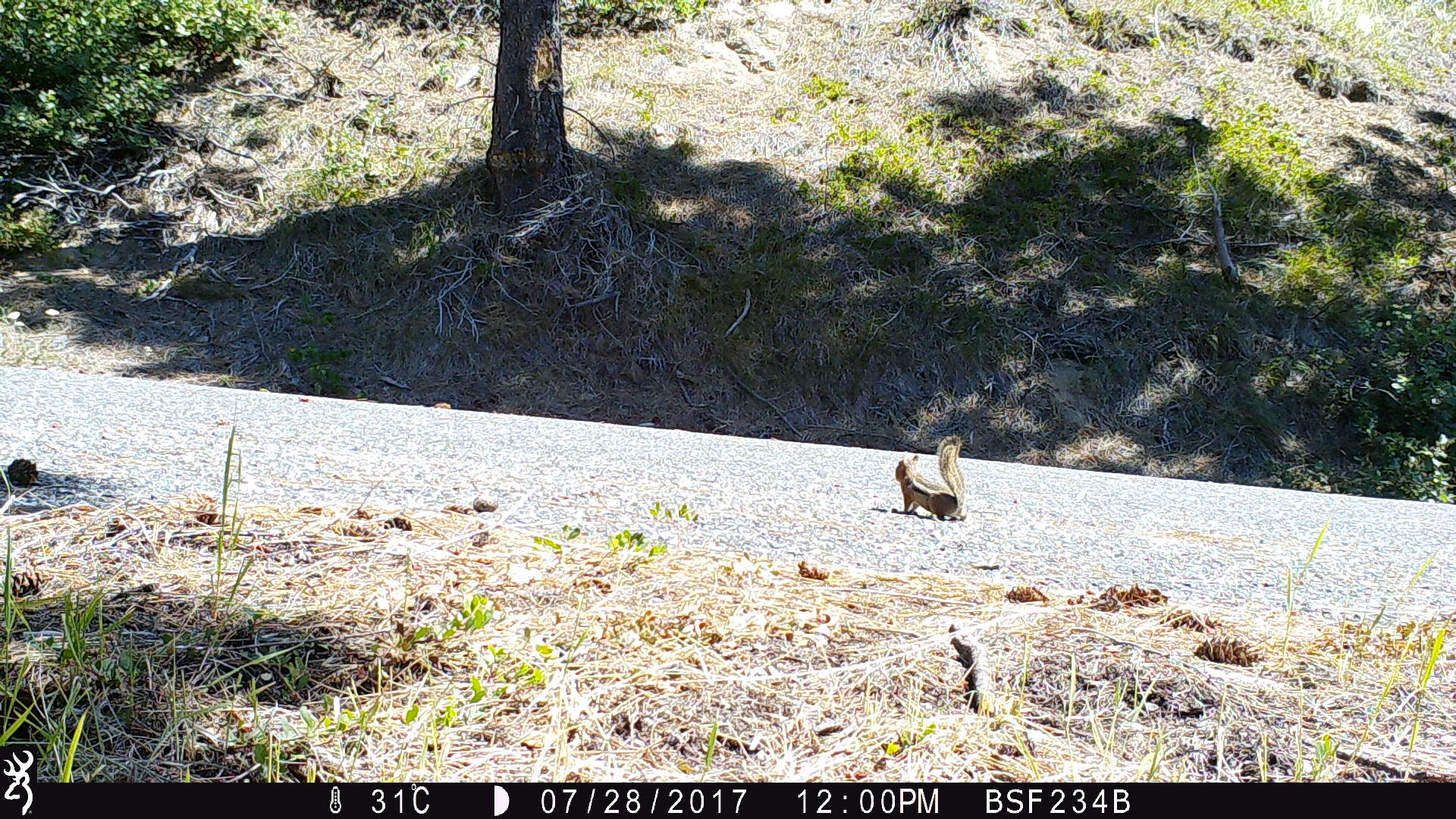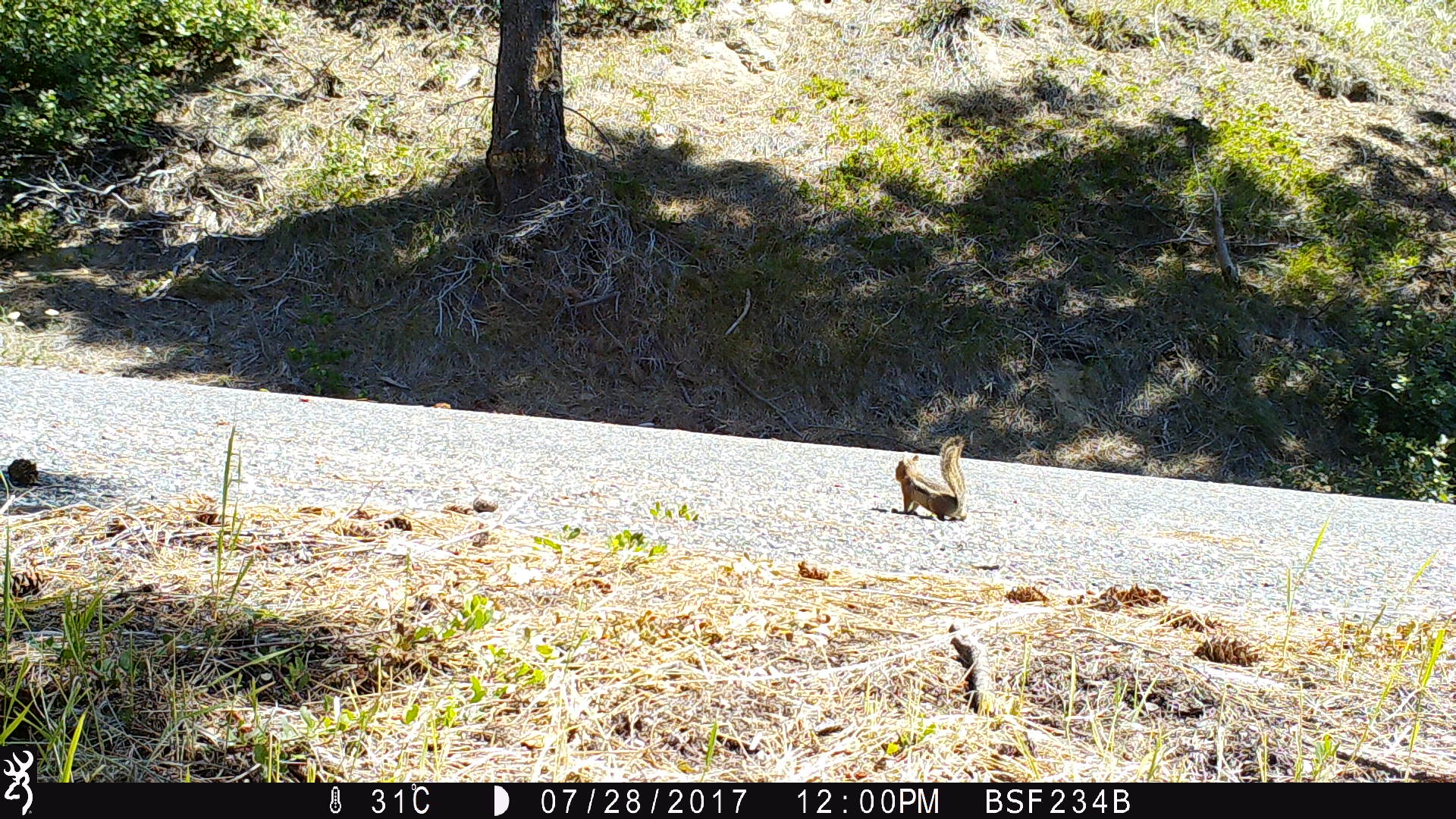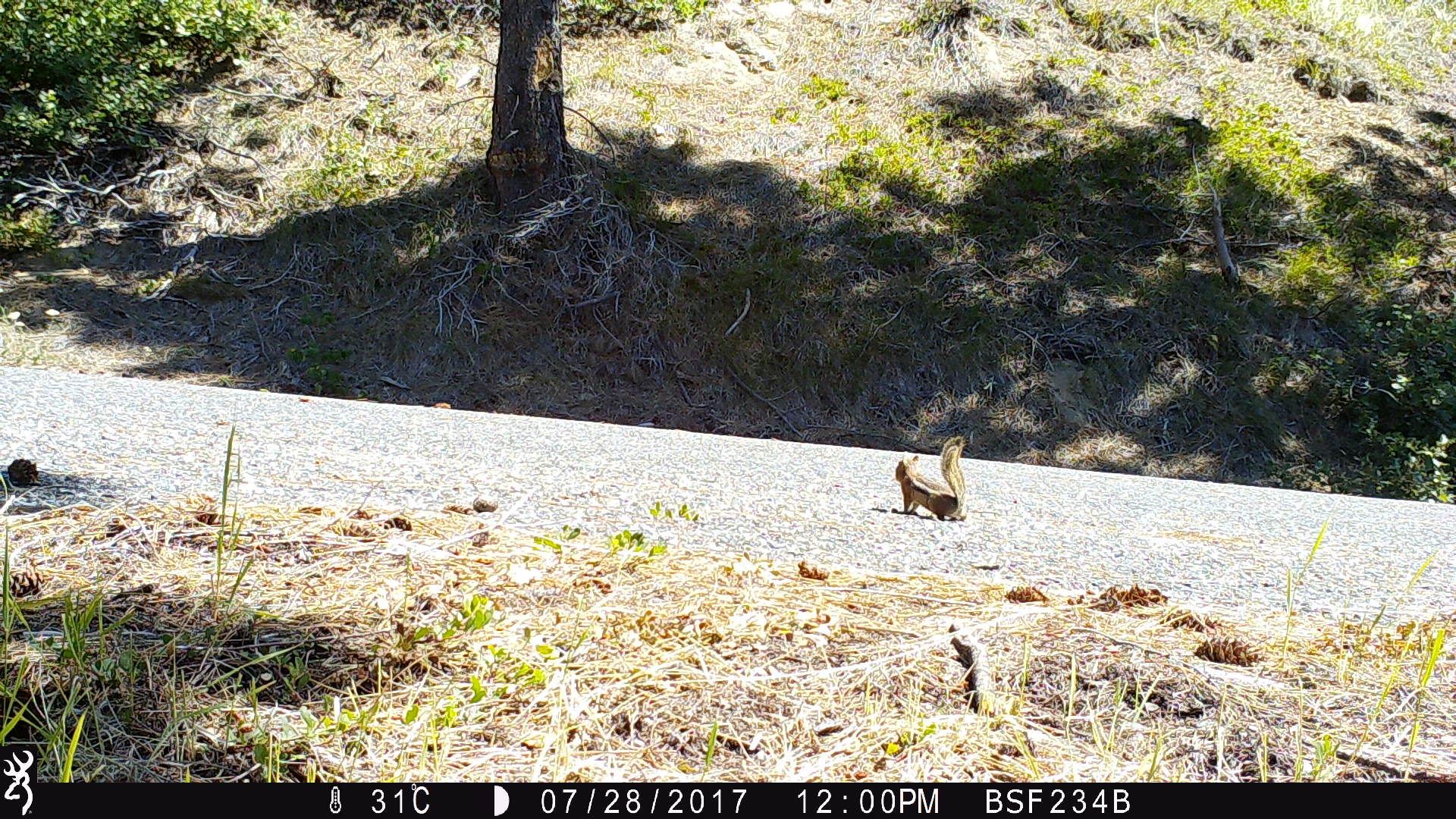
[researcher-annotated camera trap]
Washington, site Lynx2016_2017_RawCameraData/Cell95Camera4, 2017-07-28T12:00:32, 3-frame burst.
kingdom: Animalia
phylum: Chordata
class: Mammalia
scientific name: Mammalia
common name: small mammal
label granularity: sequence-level